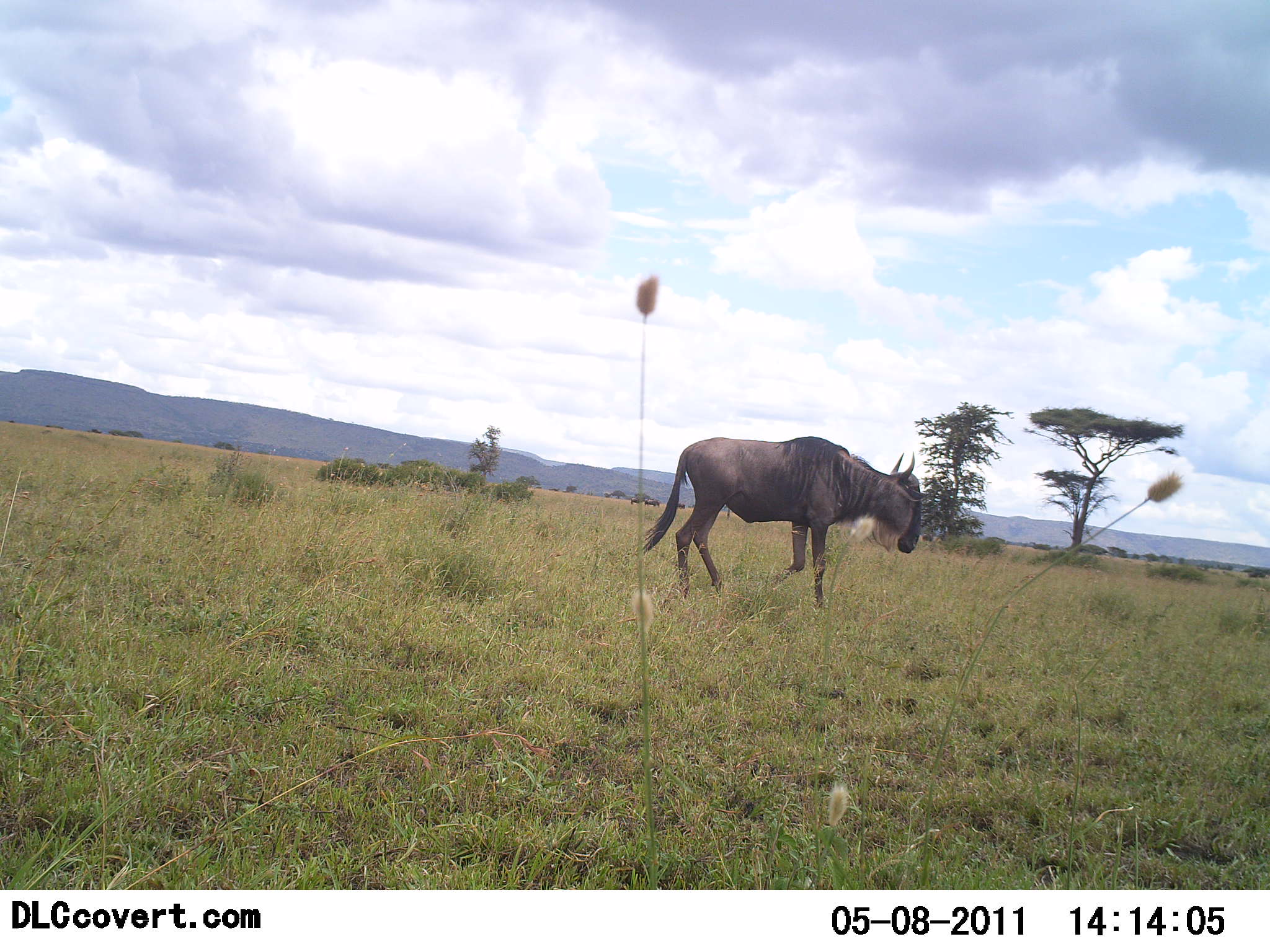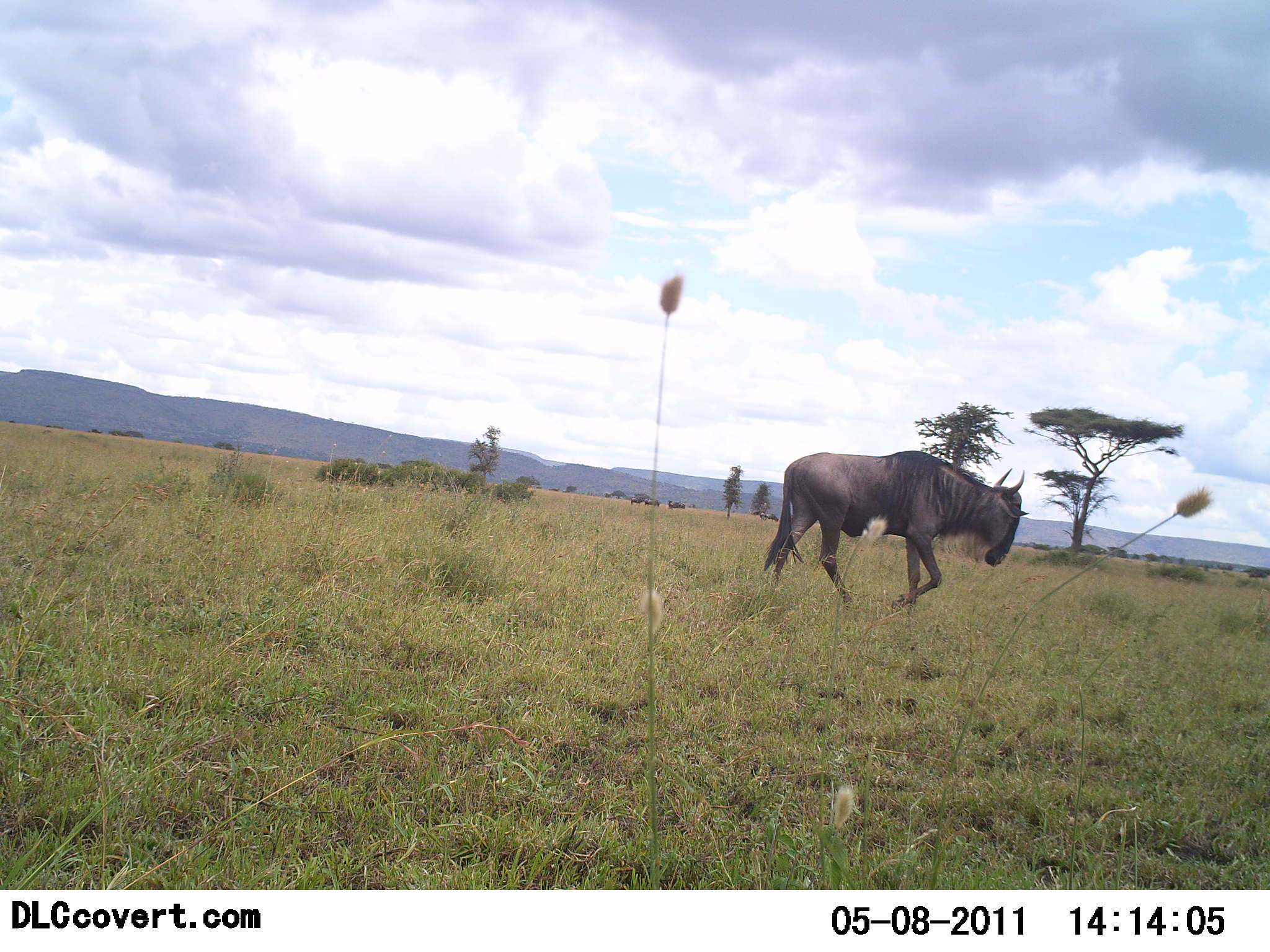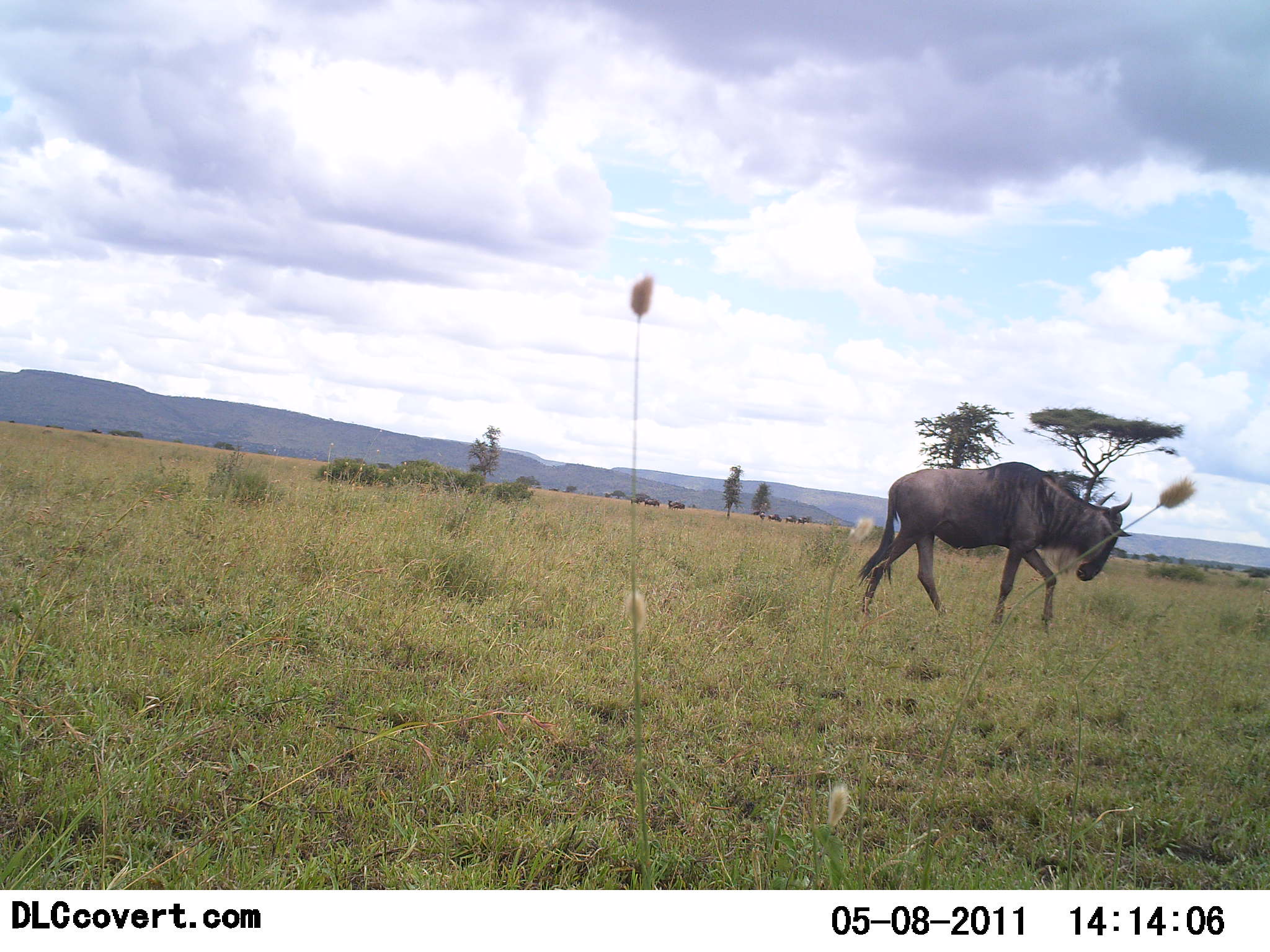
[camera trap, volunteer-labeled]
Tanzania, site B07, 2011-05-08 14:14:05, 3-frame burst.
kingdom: Animalia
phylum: Chordata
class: Mammalia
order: Artiodactyla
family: Bovidae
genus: Connochaetes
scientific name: Connochaetes taurinus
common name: blue wildebeest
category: wildebeest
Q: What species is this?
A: Wildebeest (blue wildebeest) (Connochaetes taurinus).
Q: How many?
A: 1.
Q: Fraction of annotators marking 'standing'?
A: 8%.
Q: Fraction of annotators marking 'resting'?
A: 0%.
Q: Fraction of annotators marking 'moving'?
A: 92%.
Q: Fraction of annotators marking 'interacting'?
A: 0%.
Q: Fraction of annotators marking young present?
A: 0%.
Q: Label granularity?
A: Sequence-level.